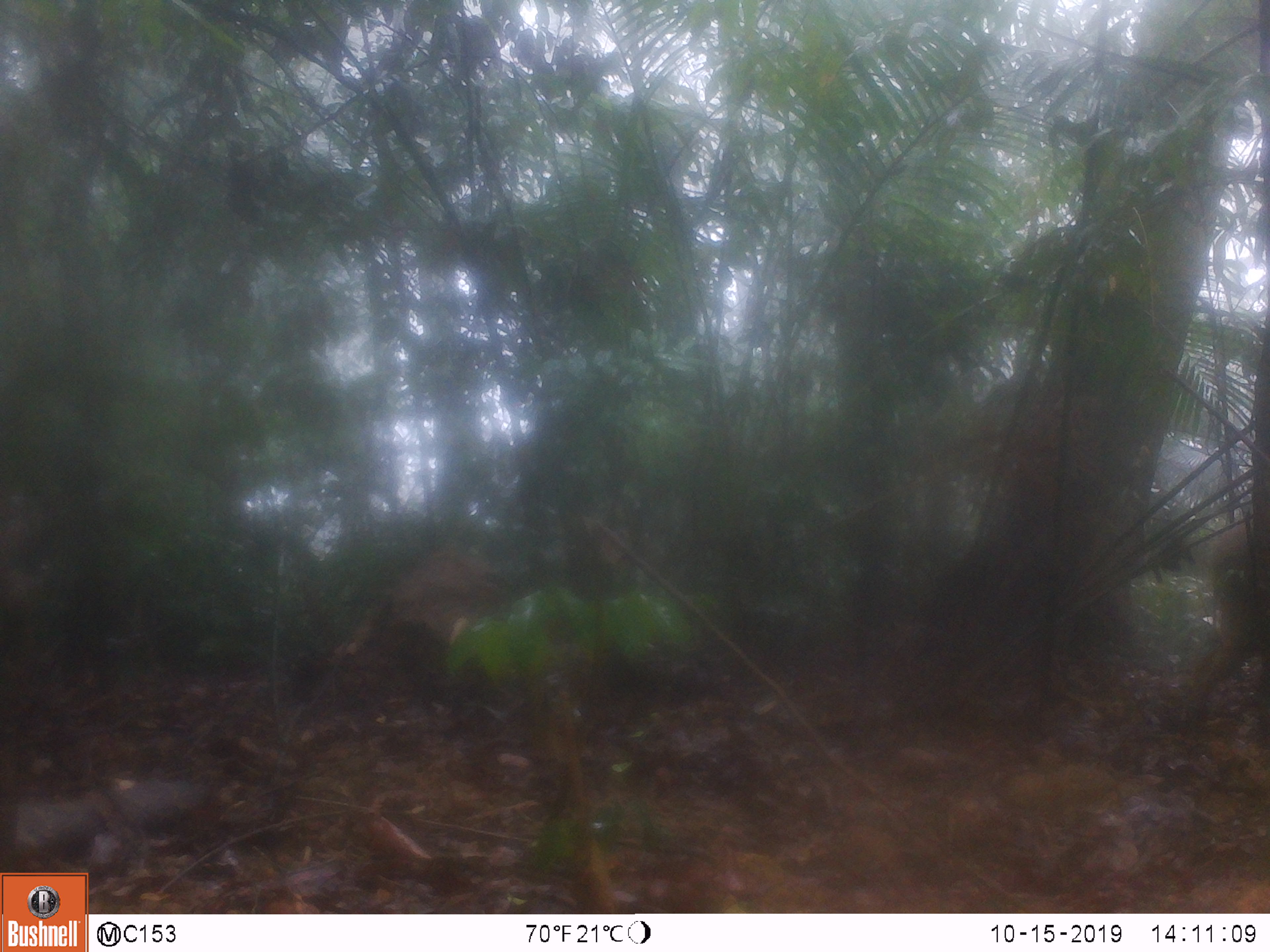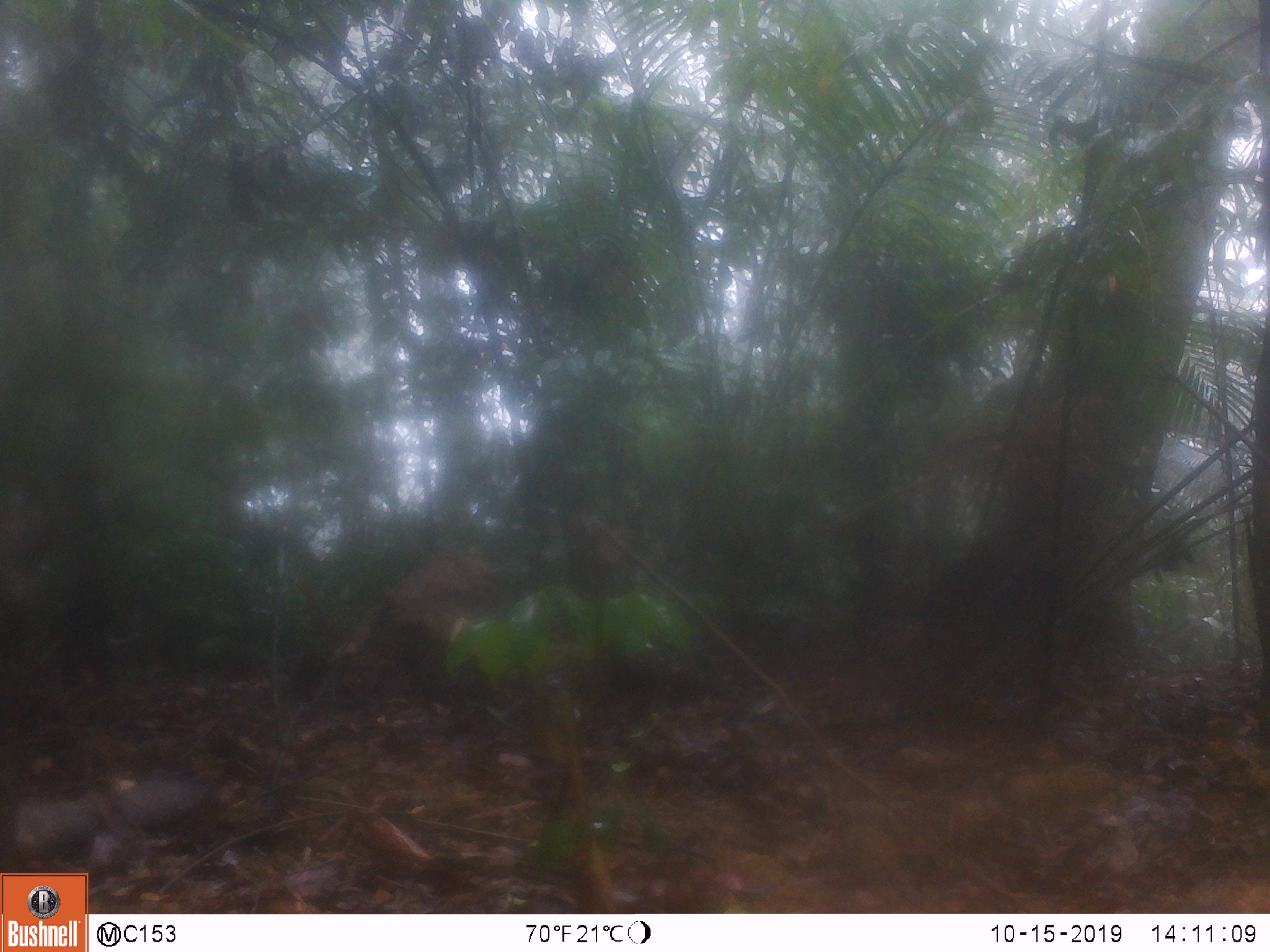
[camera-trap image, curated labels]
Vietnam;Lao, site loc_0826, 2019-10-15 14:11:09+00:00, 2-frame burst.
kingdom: Animalia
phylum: Chordata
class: Mammalia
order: Artiodactyla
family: Suidae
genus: Sus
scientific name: Sus scrofa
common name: eurasian wild pig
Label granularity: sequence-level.